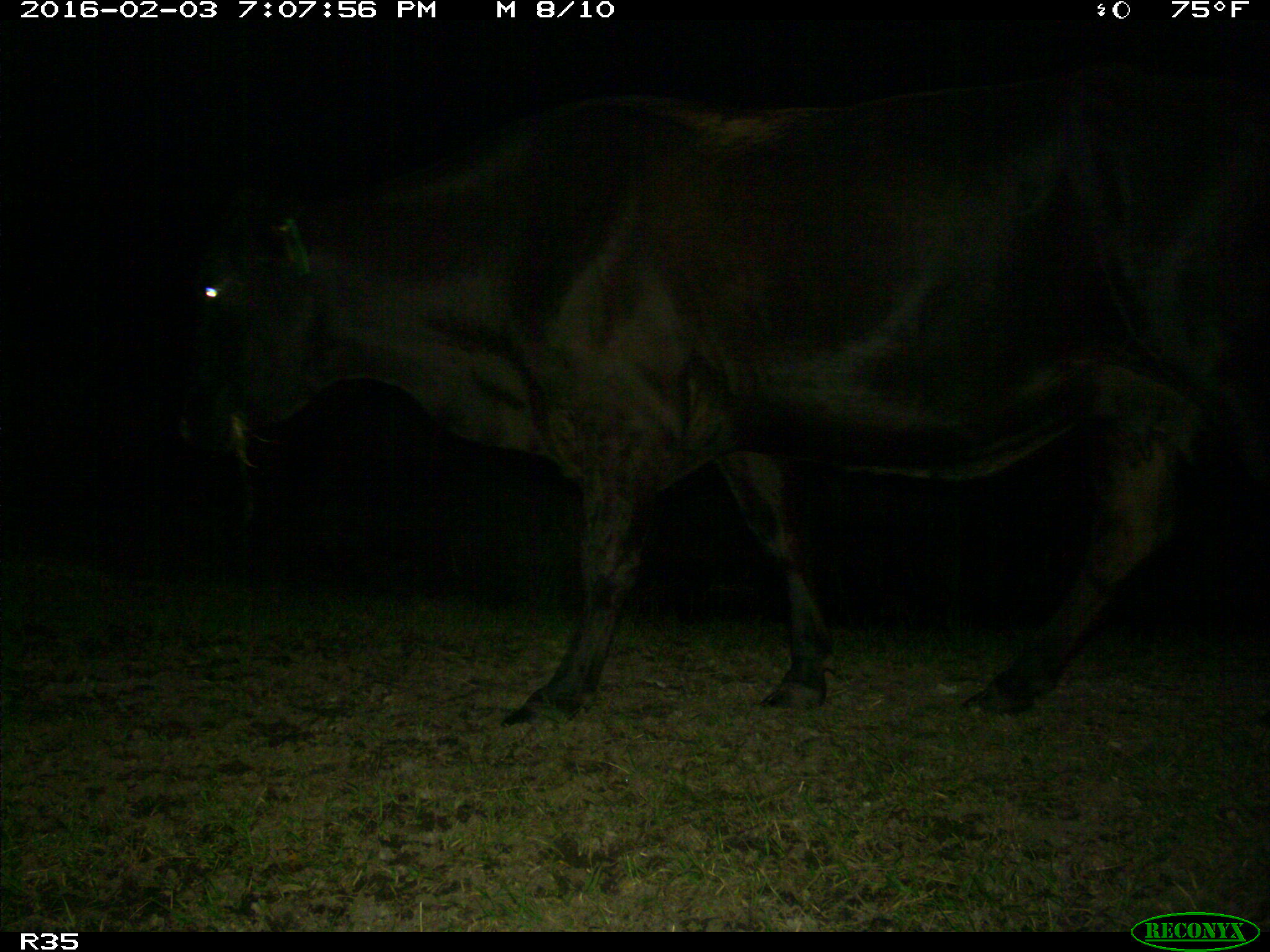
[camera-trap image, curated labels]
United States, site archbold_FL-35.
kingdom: Animalia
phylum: Chordata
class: Mammalia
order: Artiodactyla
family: Bovidae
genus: Bos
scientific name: Bos taurus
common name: domestic cow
Bos taurus (domestic cow).